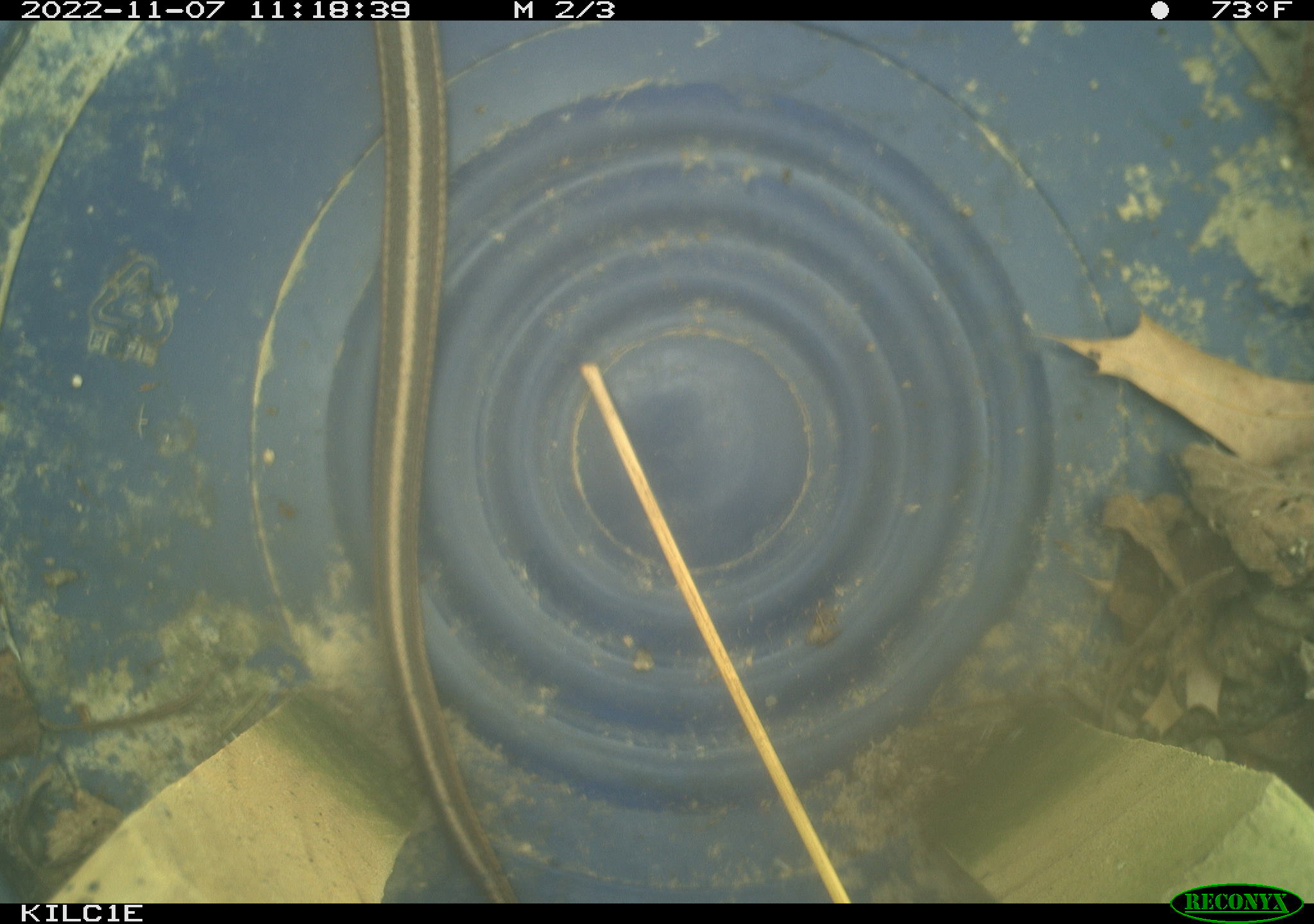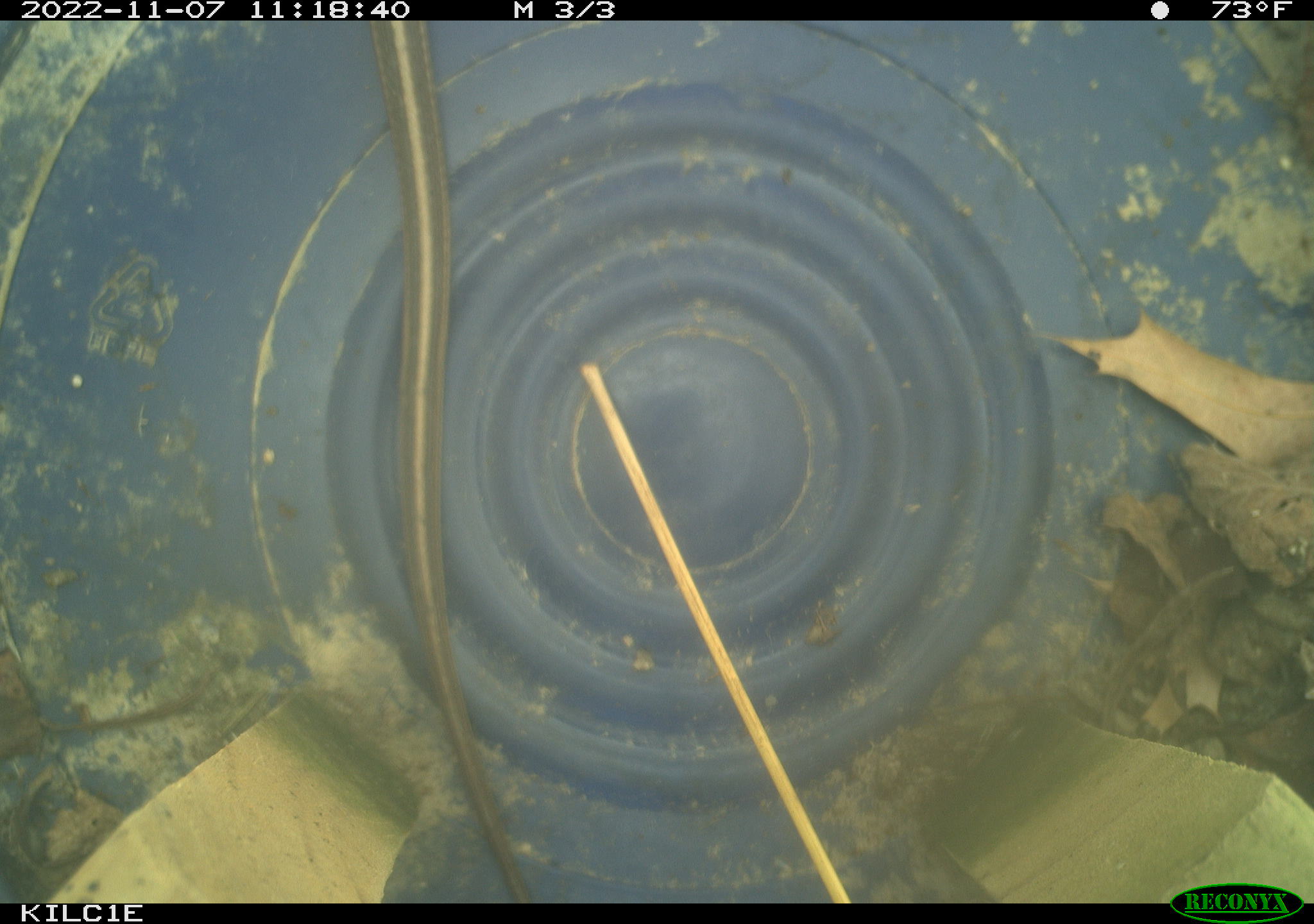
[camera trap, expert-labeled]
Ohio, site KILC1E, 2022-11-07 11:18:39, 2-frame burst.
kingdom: Animalia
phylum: Chordata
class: Reptilia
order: Squamata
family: Colubridae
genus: Thamnophis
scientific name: Thamnophis sirtalis sirtalis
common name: eastern gartersnake